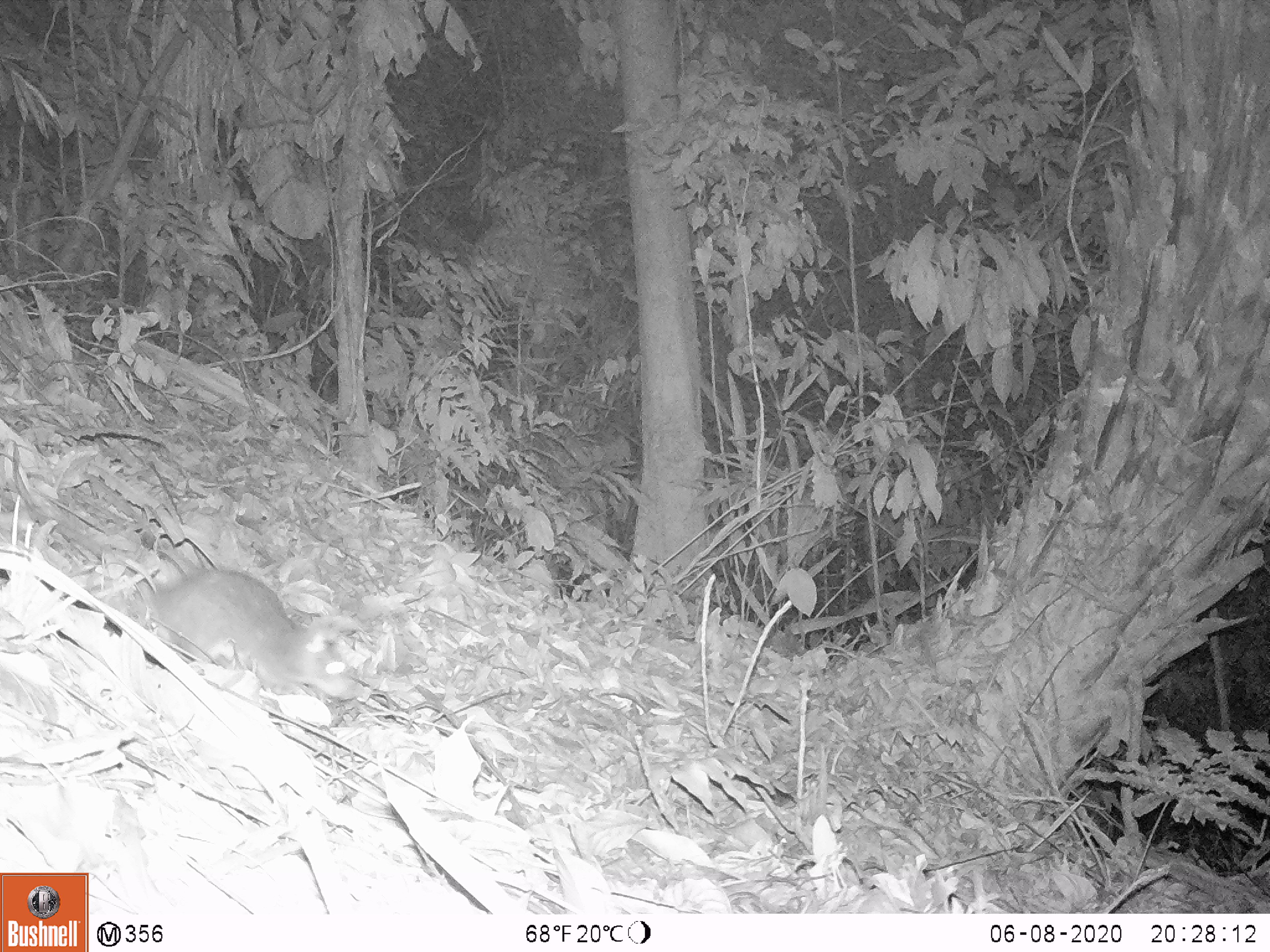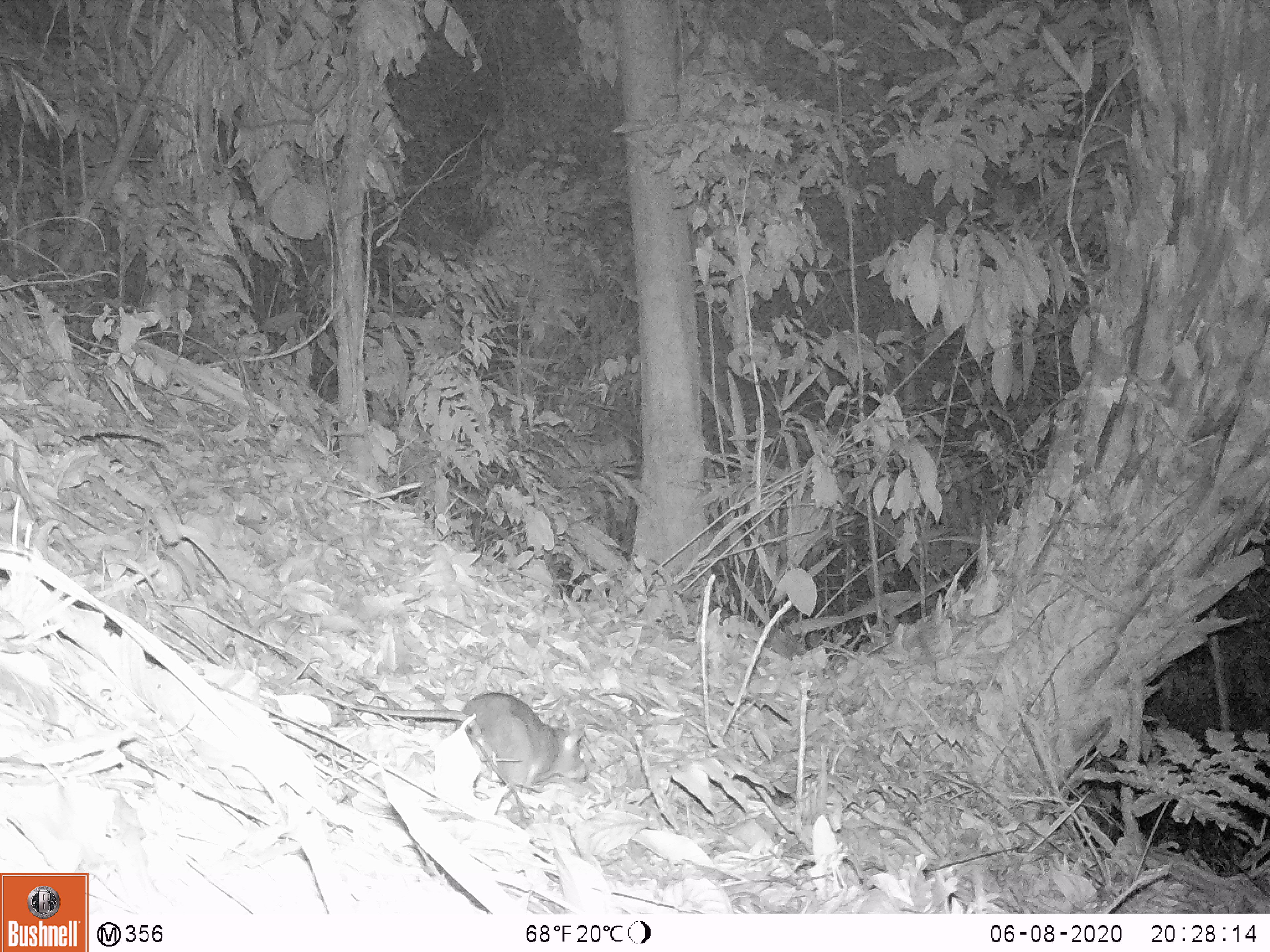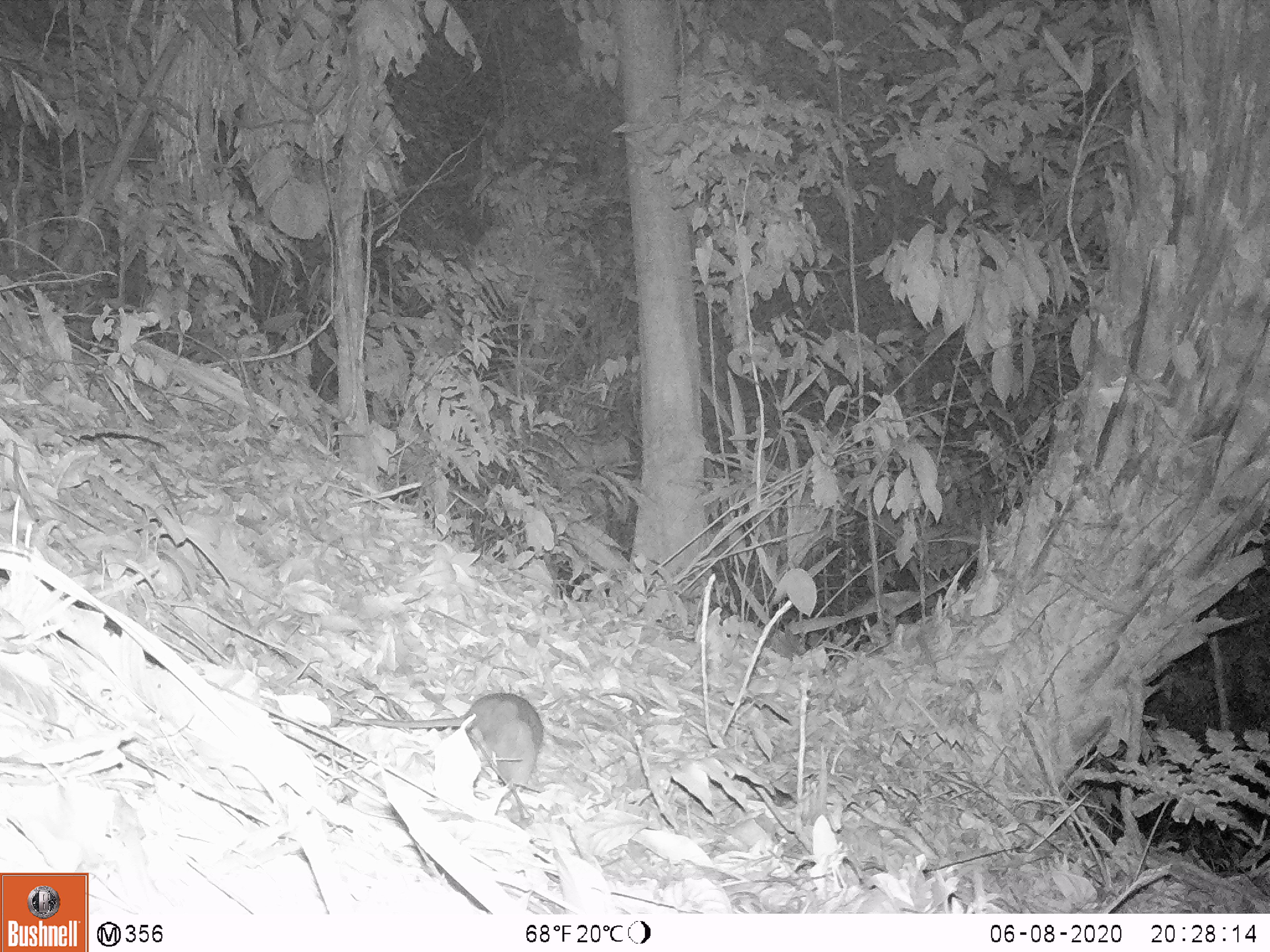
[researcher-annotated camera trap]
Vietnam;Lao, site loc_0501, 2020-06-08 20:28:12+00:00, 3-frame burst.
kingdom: Animalia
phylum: Chordata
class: Mammalia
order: Rodentia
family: Muridae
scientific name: Muridae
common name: old-world mice and rats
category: unidentified murid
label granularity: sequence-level